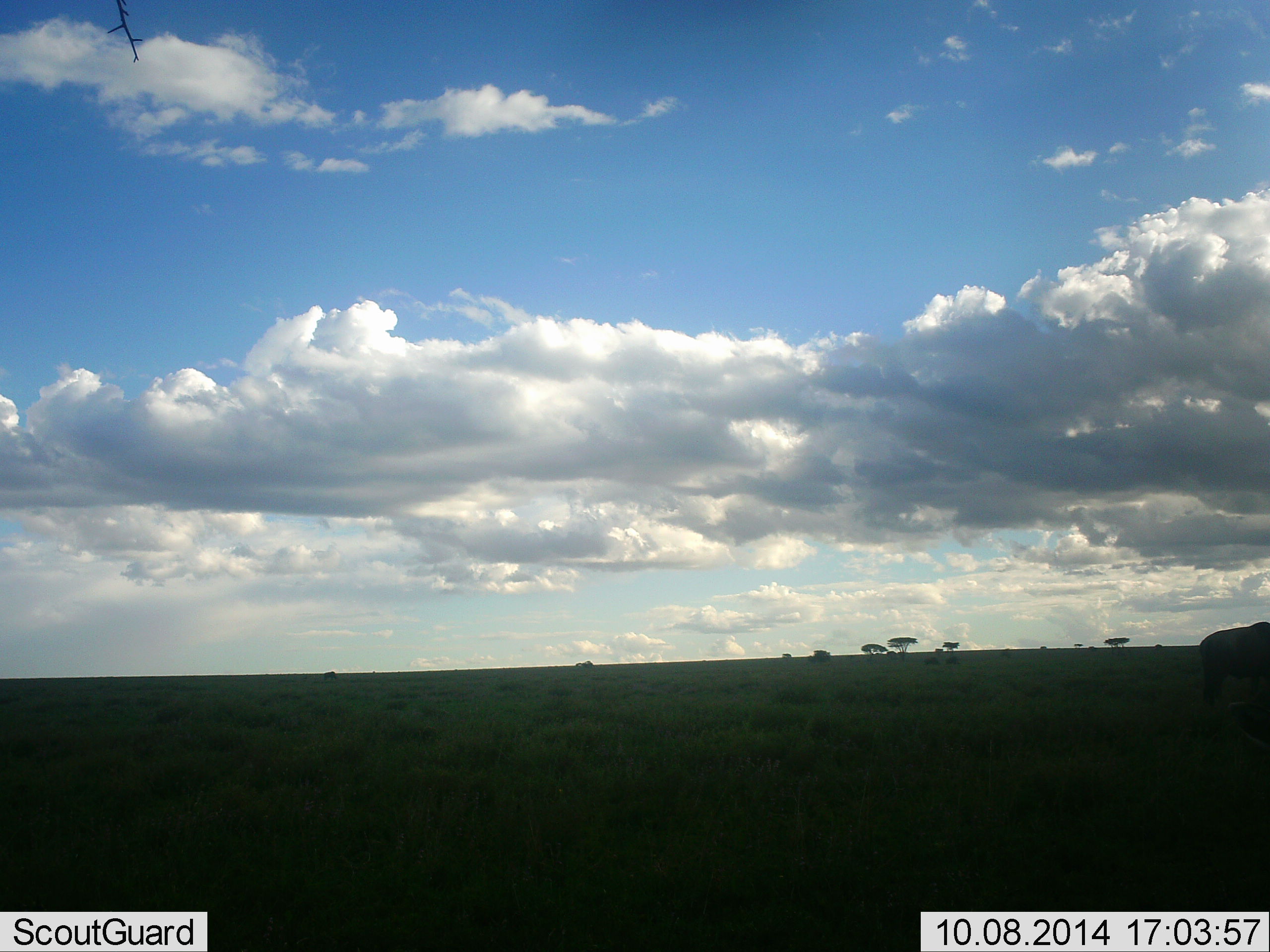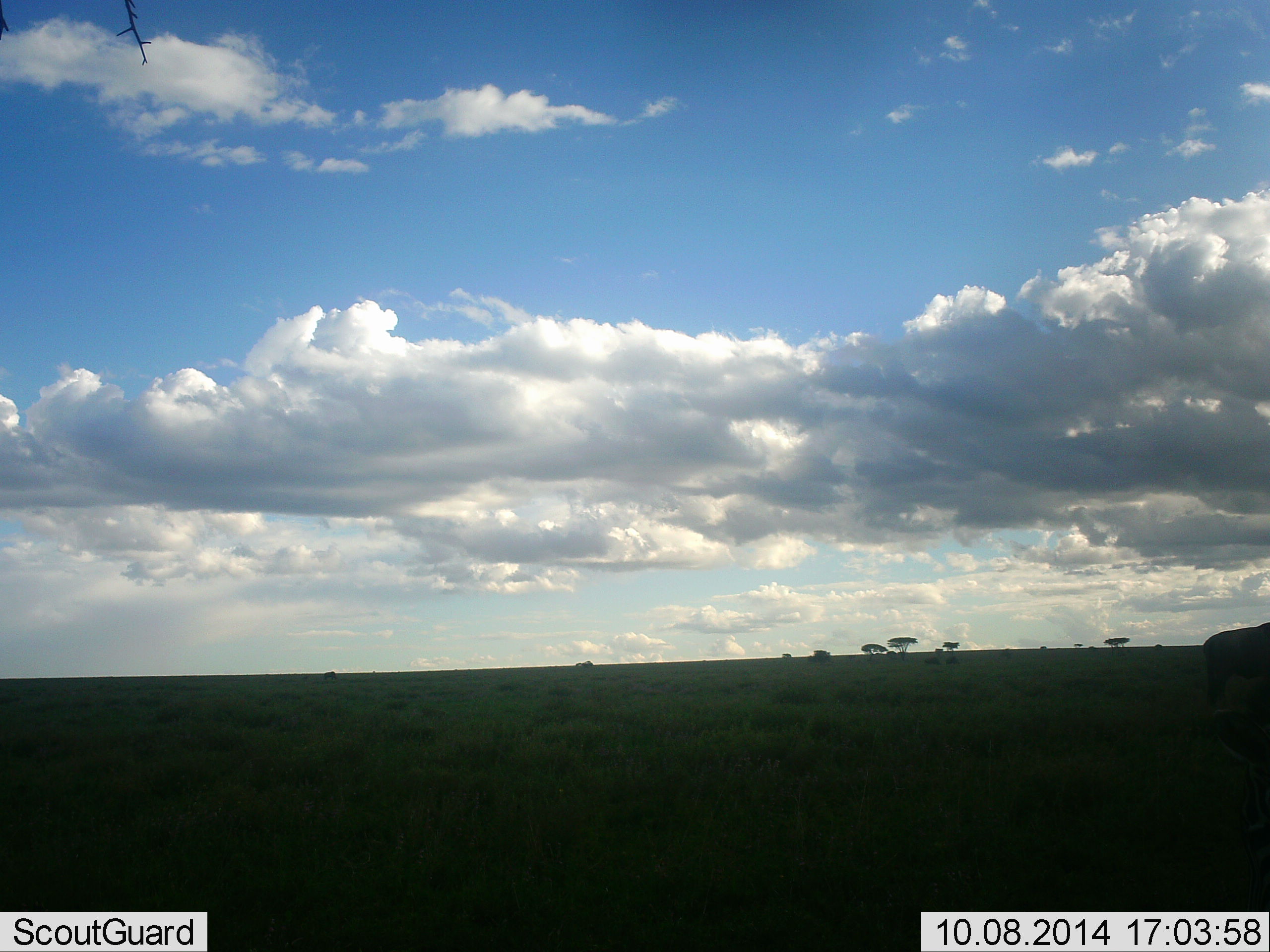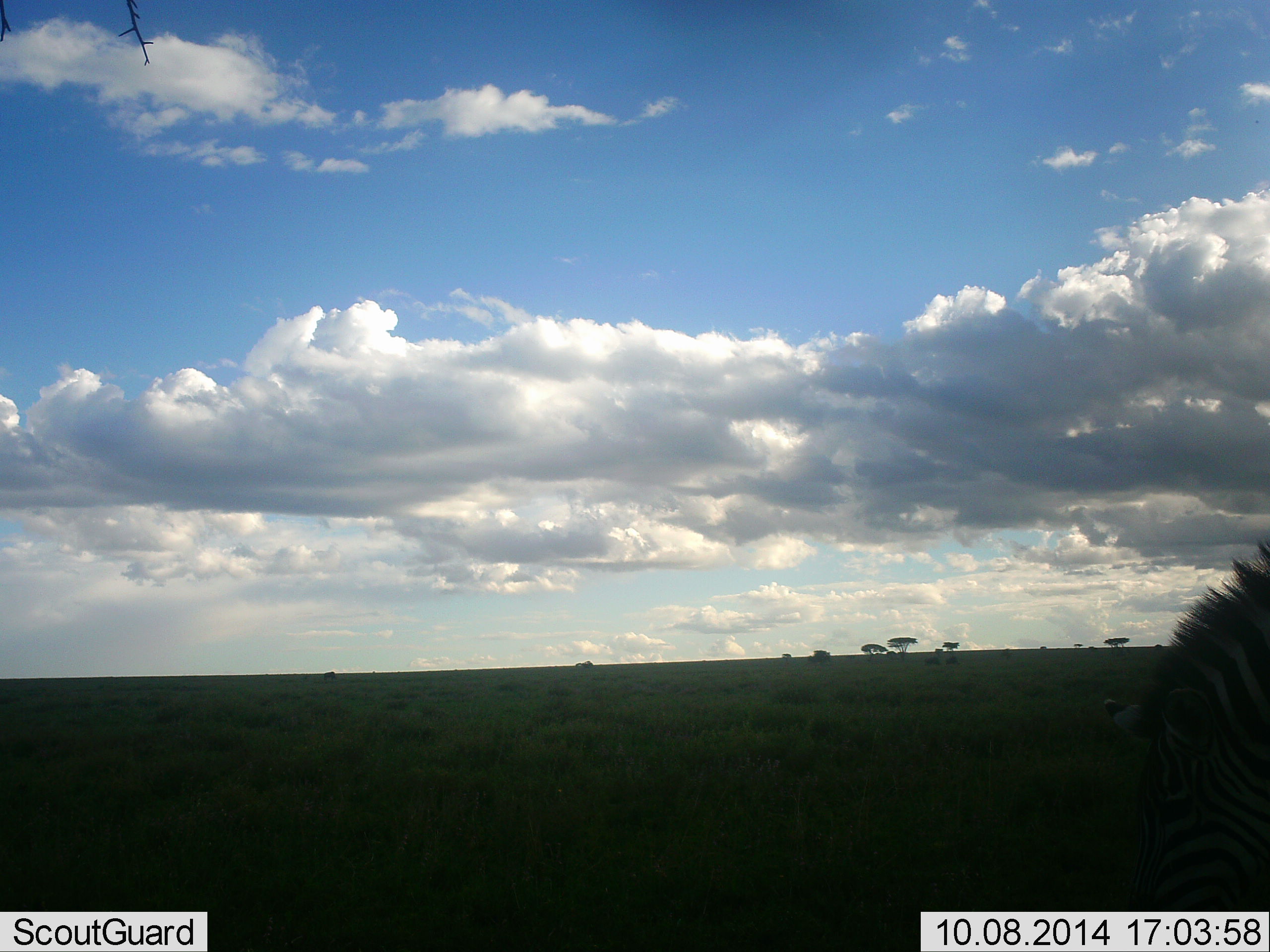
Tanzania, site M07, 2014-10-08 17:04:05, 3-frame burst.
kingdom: Animalia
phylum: Chordata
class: Mammalia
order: Perissodactyla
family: Equidae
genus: Equus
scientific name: Equus quagga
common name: plains zebra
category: zebra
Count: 1.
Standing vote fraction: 62%.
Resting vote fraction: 0%.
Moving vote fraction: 38%.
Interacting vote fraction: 0%.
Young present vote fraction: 0%.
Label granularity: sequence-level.